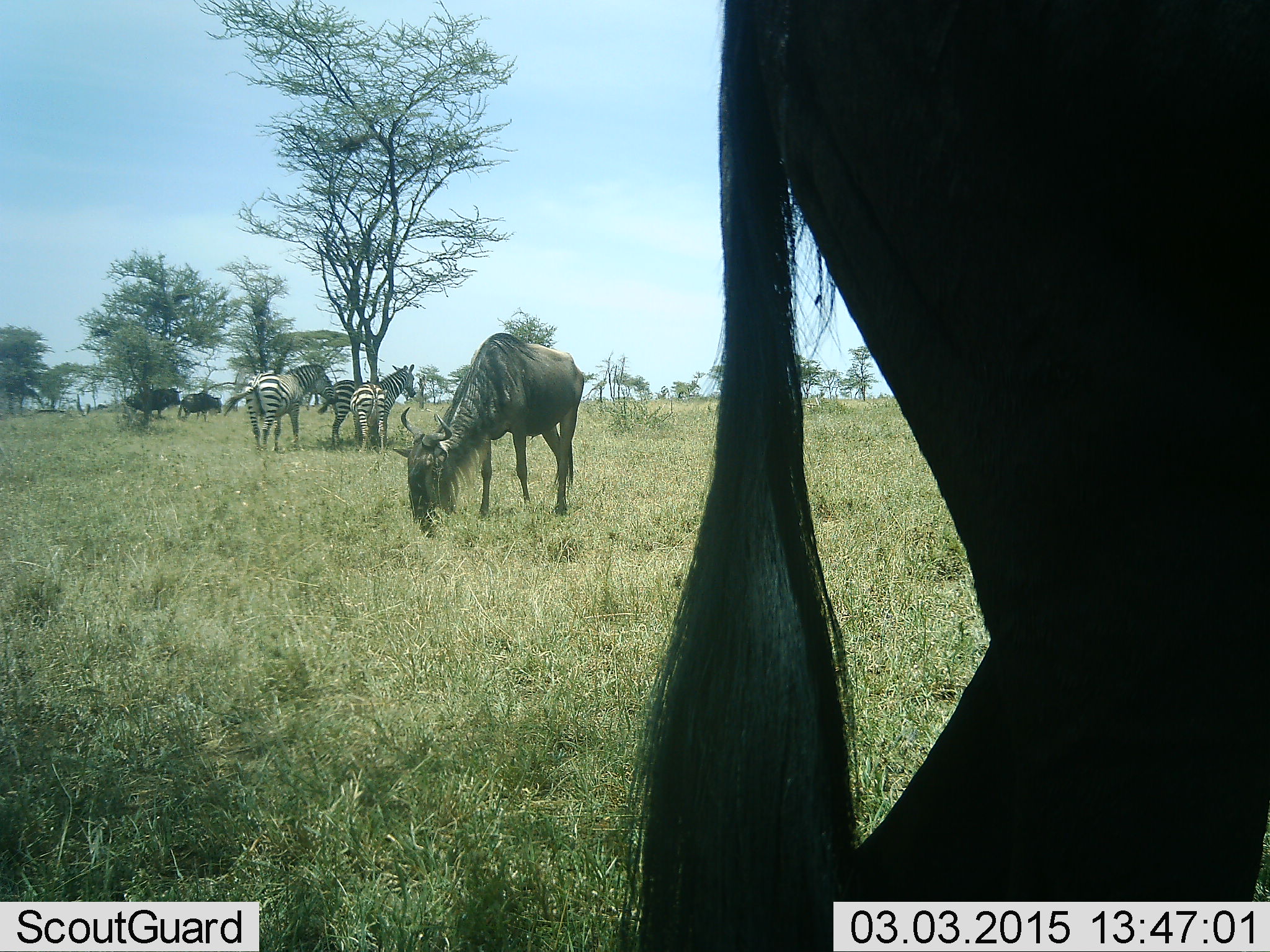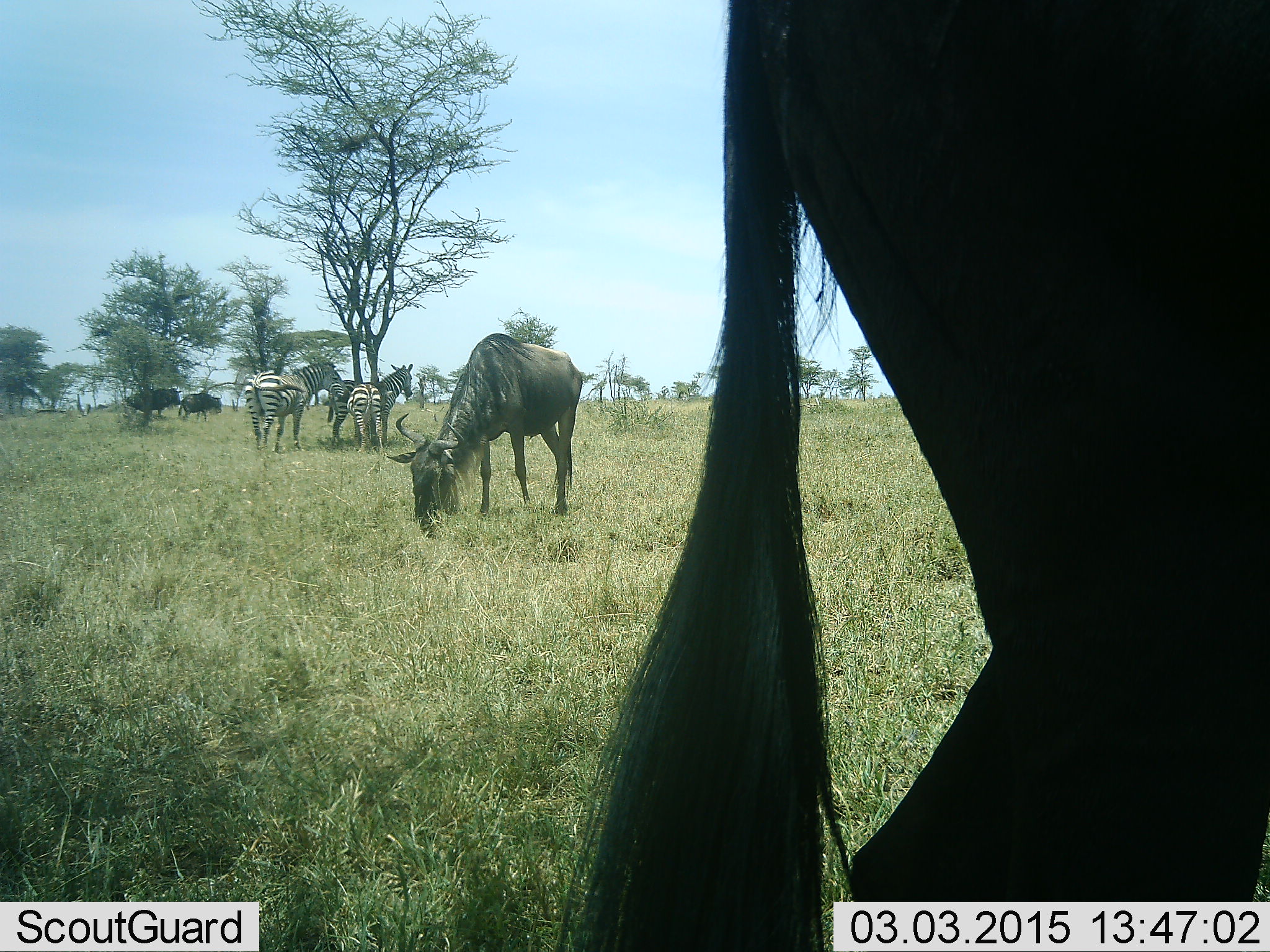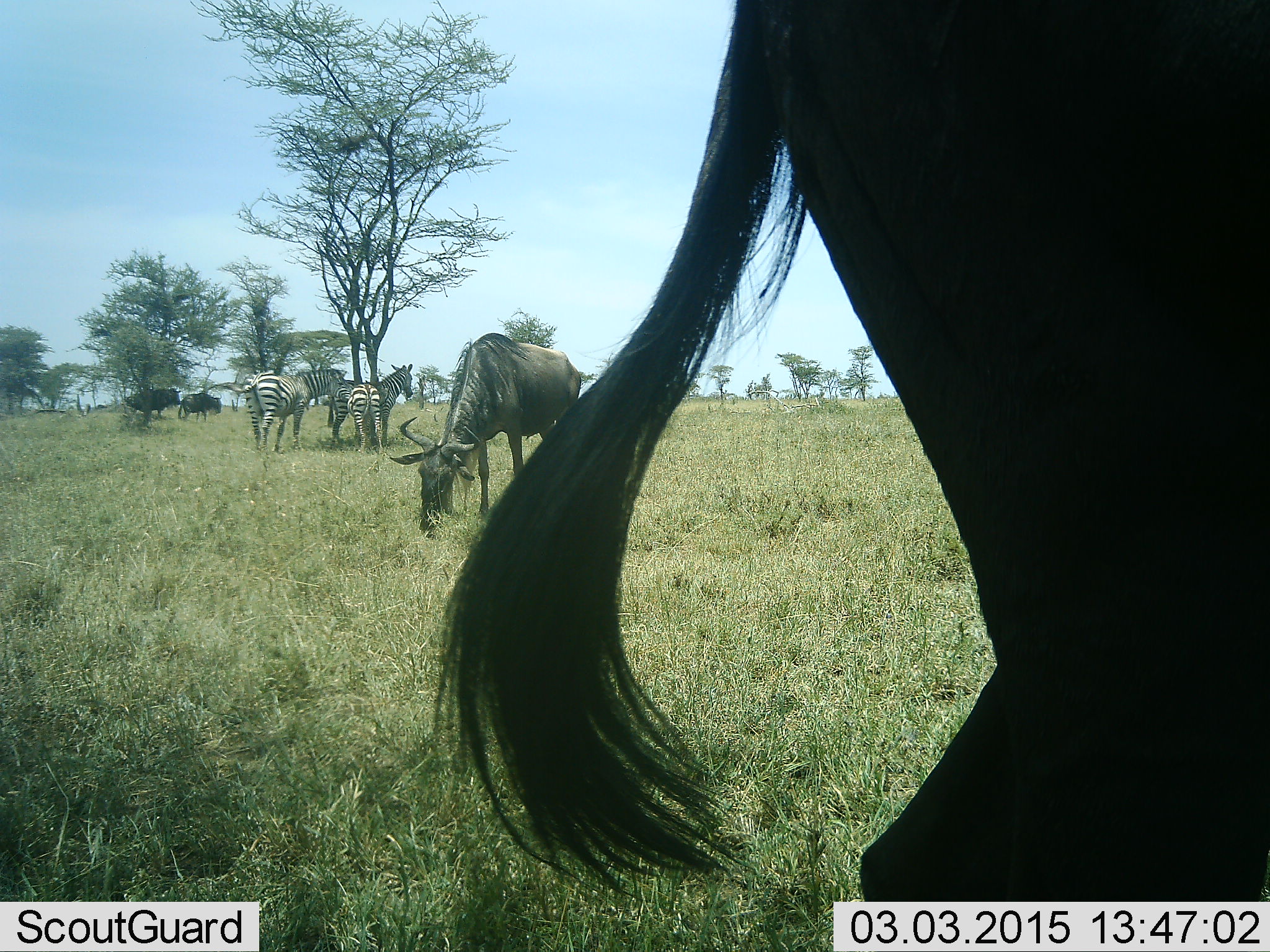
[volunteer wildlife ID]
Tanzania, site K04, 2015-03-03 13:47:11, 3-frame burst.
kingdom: Animalia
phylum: Chordata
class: Mammalia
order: Artiodactyla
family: Bovidae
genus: Connochaetes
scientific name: Connochaetes taurinus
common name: blue wildebeest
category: wildebeest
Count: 2.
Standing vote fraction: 56%.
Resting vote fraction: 0%.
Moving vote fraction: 11%.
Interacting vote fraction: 0%.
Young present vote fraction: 0%.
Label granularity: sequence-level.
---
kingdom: Animalia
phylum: Chordata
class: Mammalia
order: Perissodactyla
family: Equidae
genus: Equus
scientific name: Equus quagga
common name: plains zebra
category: zebra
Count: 3.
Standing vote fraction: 89%.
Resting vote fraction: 0%.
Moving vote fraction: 11%.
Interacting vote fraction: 11%.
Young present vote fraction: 11%.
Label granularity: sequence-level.